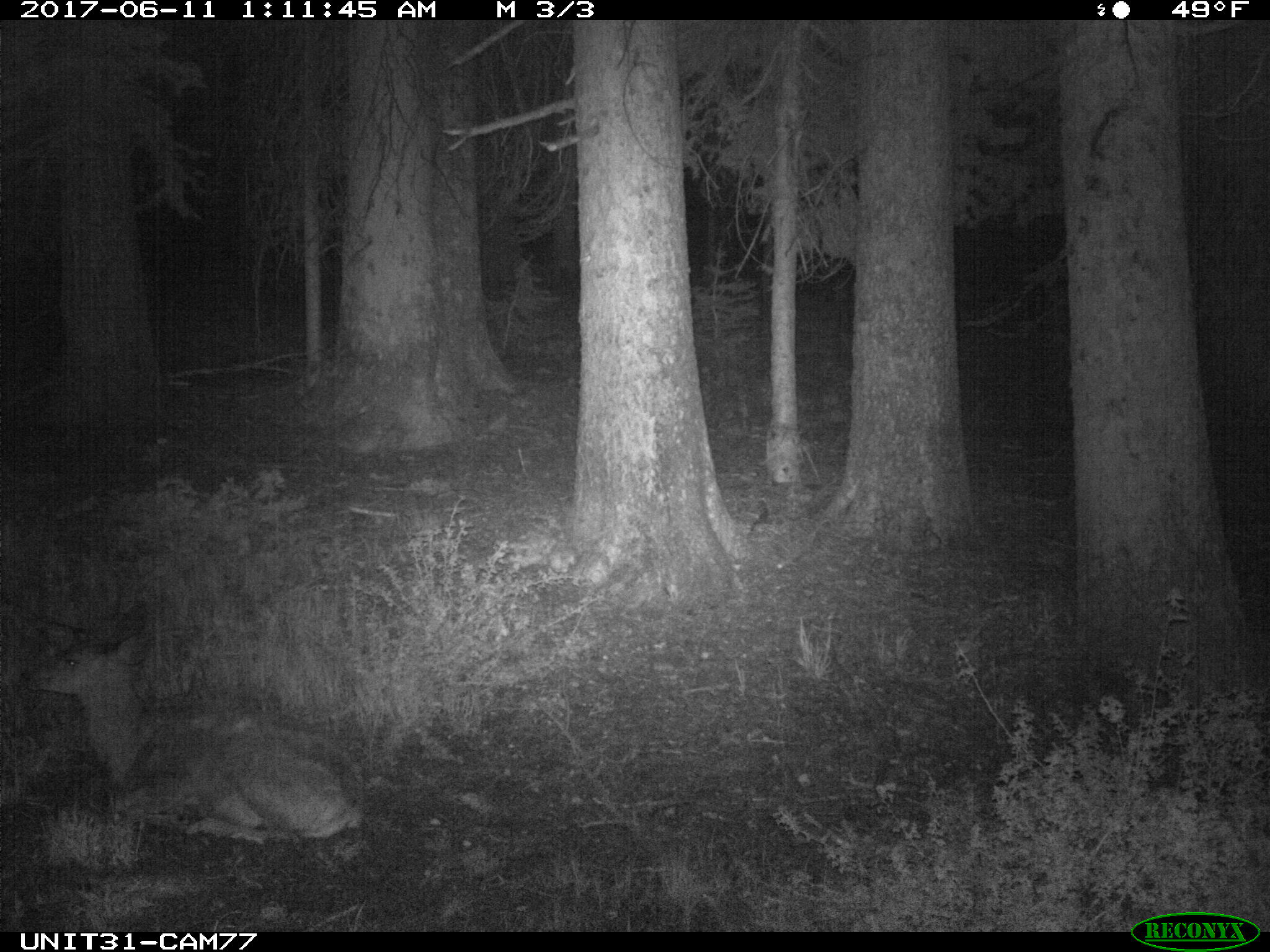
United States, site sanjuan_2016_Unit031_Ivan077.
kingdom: Animalia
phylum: Chordata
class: Mammalia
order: Artiodactyla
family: Cervidae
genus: Odocoileus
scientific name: Odocoileus hemionus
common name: mule deer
Odocoileus hemionus (mule deer).